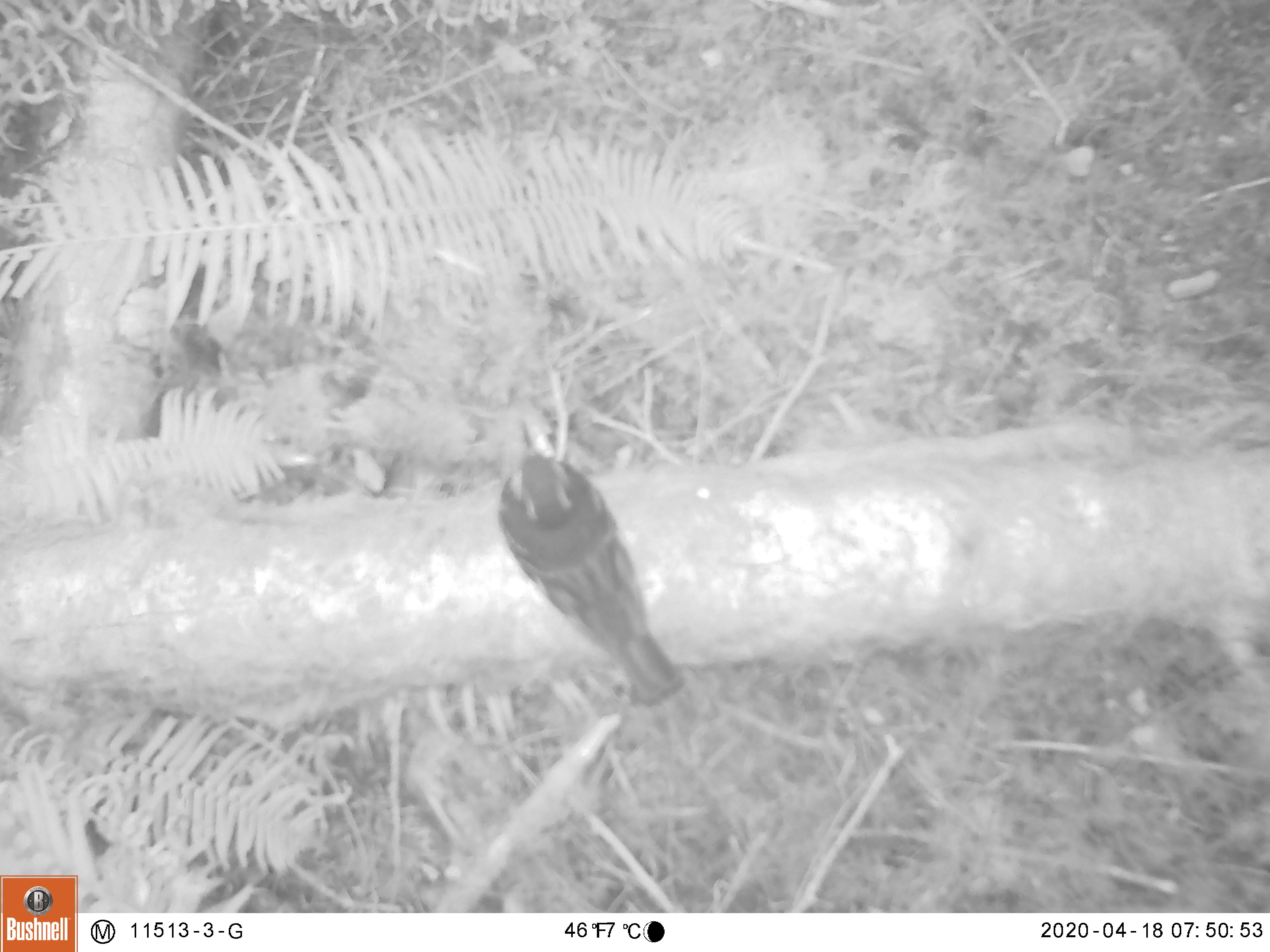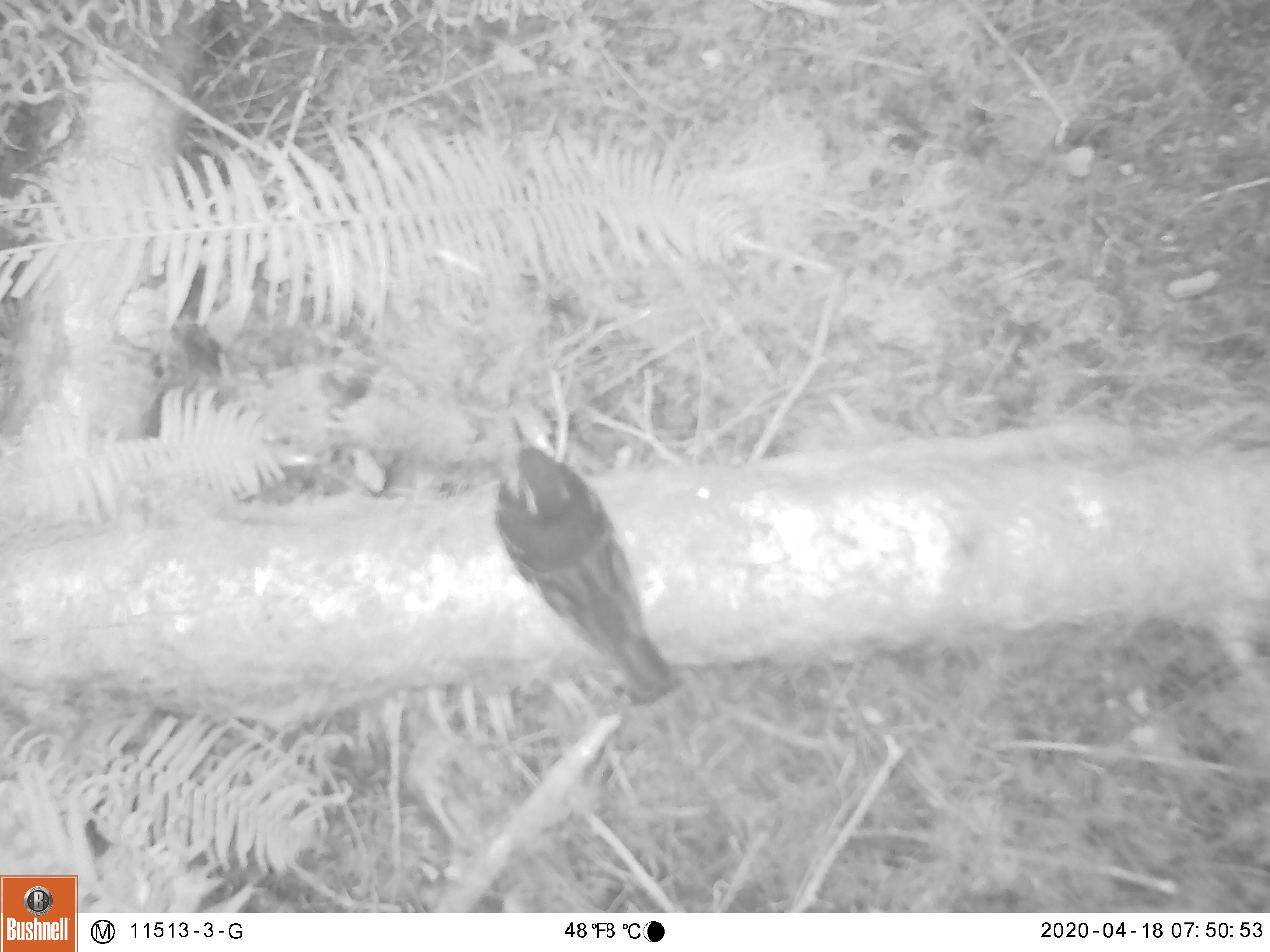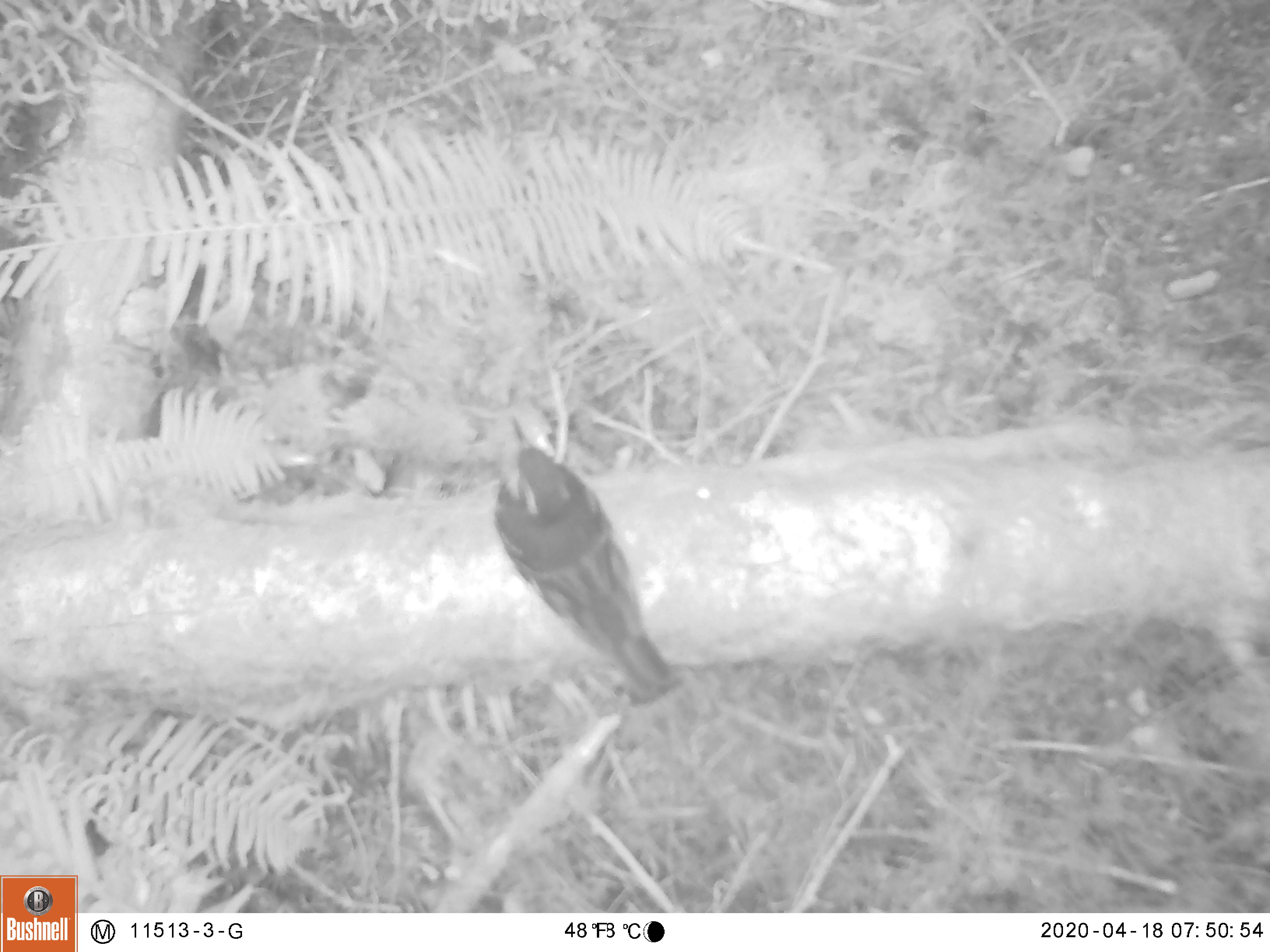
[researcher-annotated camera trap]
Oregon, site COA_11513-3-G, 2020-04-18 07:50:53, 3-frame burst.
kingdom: Animalia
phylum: Chordata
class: Aves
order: Passeriformes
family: Turdidae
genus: Ixoreus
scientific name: Ixoreus naevius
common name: varied thrush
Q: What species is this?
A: Varied thrush (Ixoreus naevius).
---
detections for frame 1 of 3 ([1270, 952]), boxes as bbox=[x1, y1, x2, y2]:
varied thrush: bbox=[500, 426, 681, 704]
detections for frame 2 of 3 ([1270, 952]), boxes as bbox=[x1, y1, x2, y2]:
varied thrush: bbox=[491, 415, 679, 704]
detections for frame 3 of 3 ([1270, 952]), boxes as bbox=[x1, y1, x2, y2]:
varied thrush: bbox=[491, 415, 672, 698]